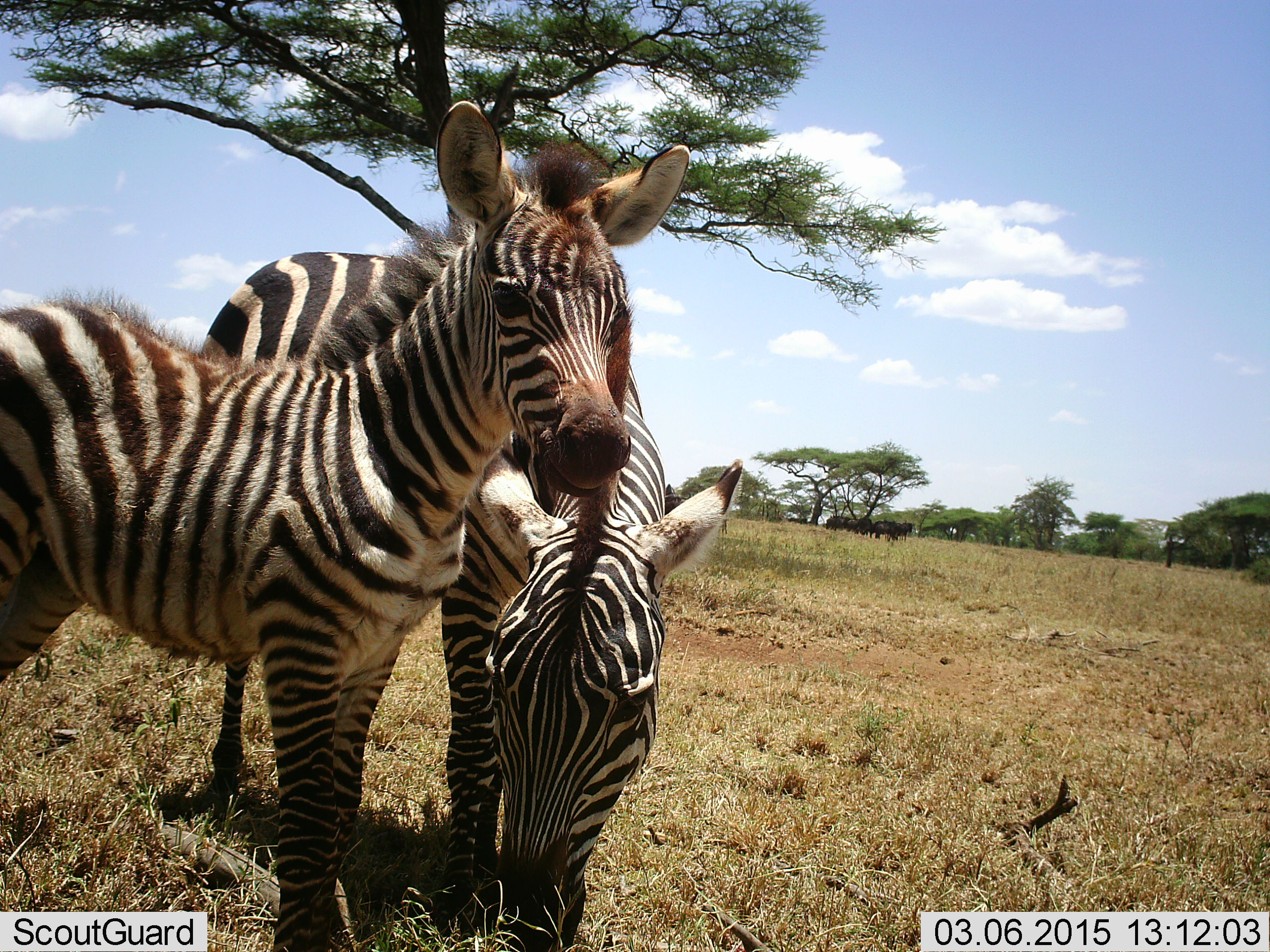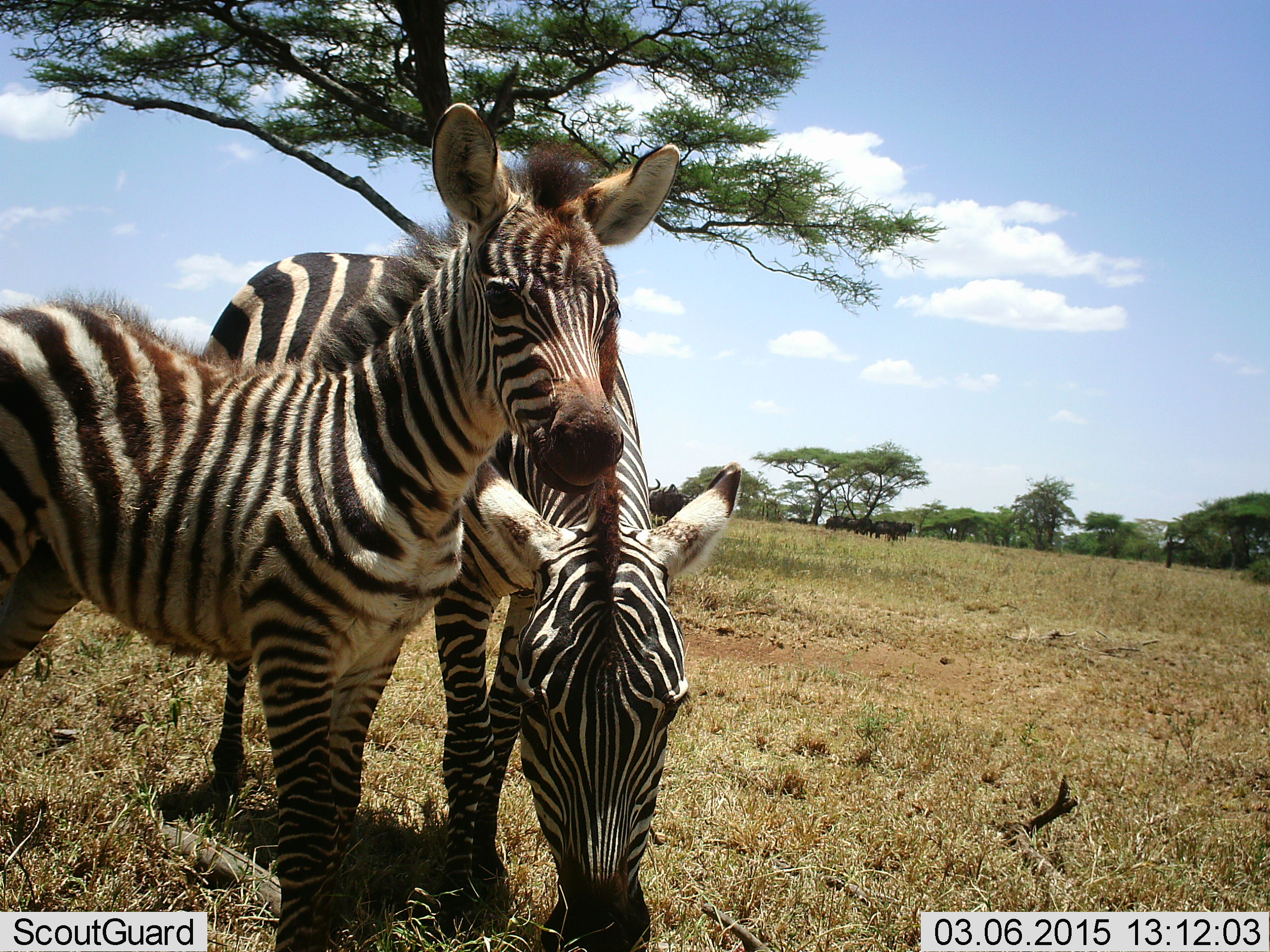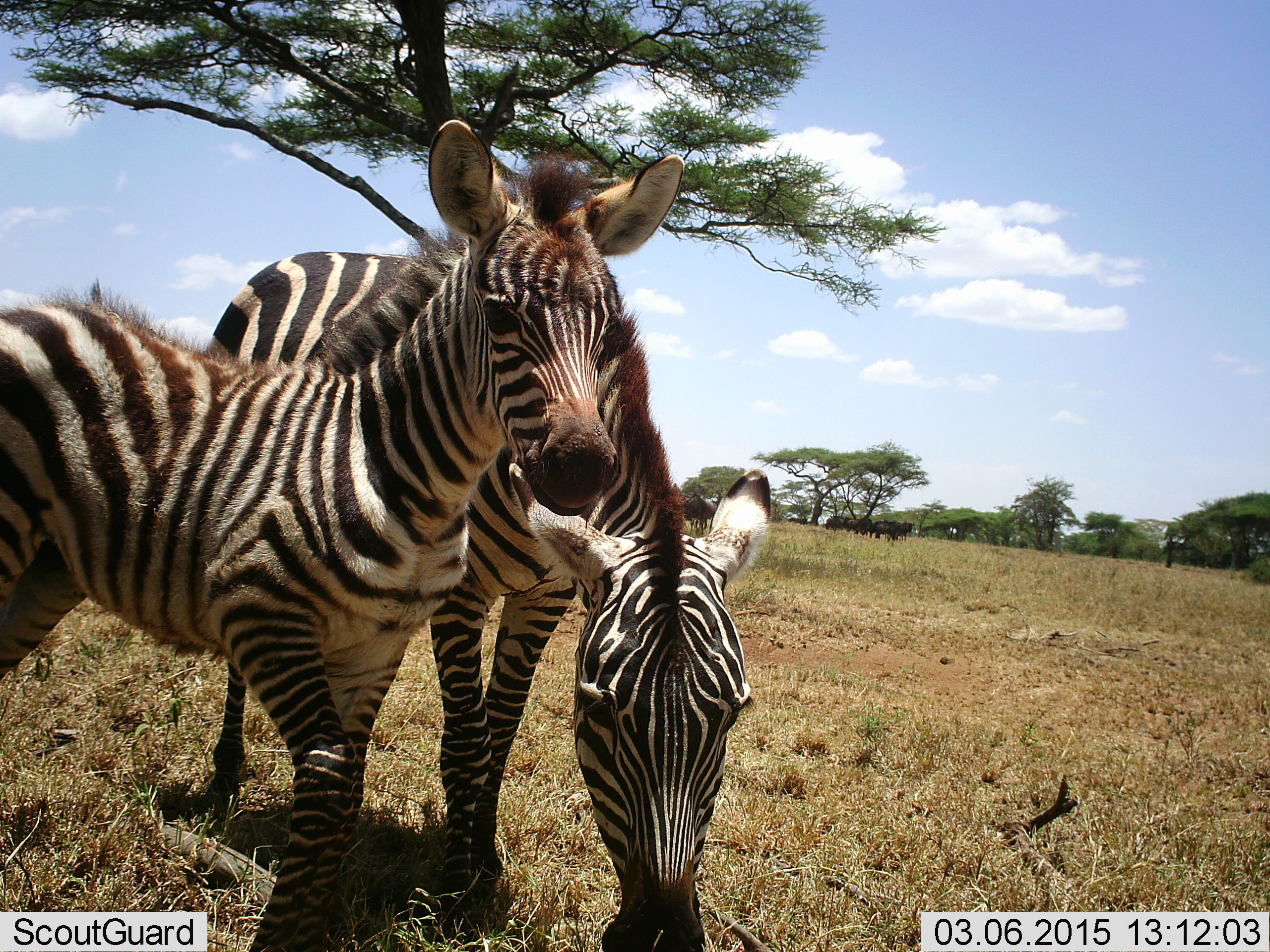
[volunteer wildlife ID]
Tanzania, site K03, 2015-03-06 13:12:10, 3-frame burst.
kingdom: Animalia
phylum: Chordata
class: Mammalia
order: Perissodactyla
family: Equidae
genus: Equus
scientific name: Equus quagga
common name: plains zebra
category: zebra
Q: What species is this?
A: Zebra (plains zebra) (Equus quagga).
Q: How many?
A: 2.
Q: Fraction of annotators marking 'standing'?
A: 75%.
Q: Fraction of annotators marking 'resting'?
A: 0%.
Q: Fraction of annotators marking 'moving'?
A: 0%.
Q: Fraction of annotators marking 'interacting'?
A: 8%.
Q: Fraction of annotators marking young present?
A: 67%.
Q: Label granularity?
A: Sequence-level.